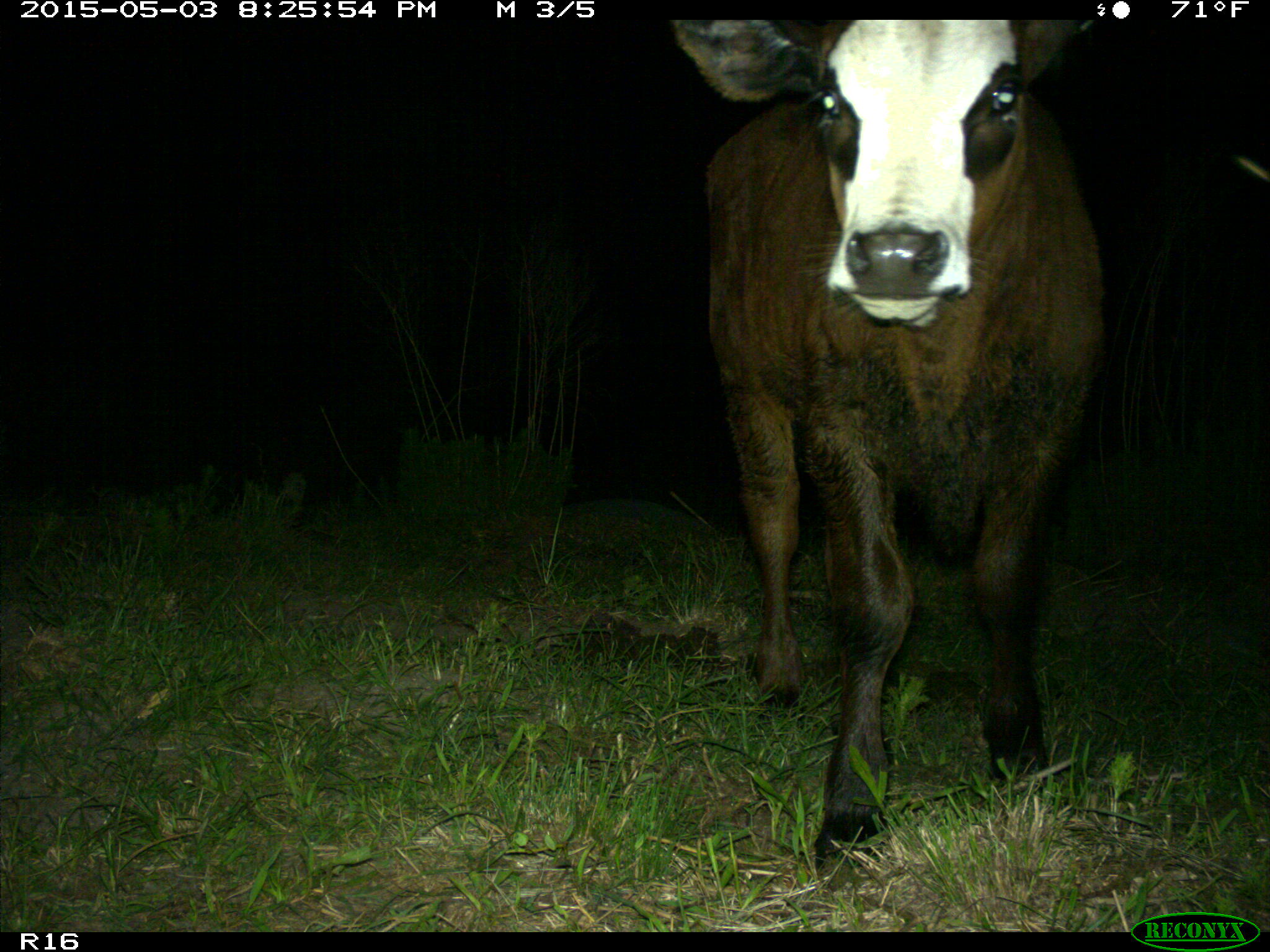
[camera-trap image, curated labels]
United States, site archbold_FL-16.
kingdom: Animalia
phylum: Chordata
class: Mammalia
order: Artiodactyla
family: Bovidae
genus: Bos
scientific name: Bos taurus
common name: domestic cow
Bos taurus (domestic cow).